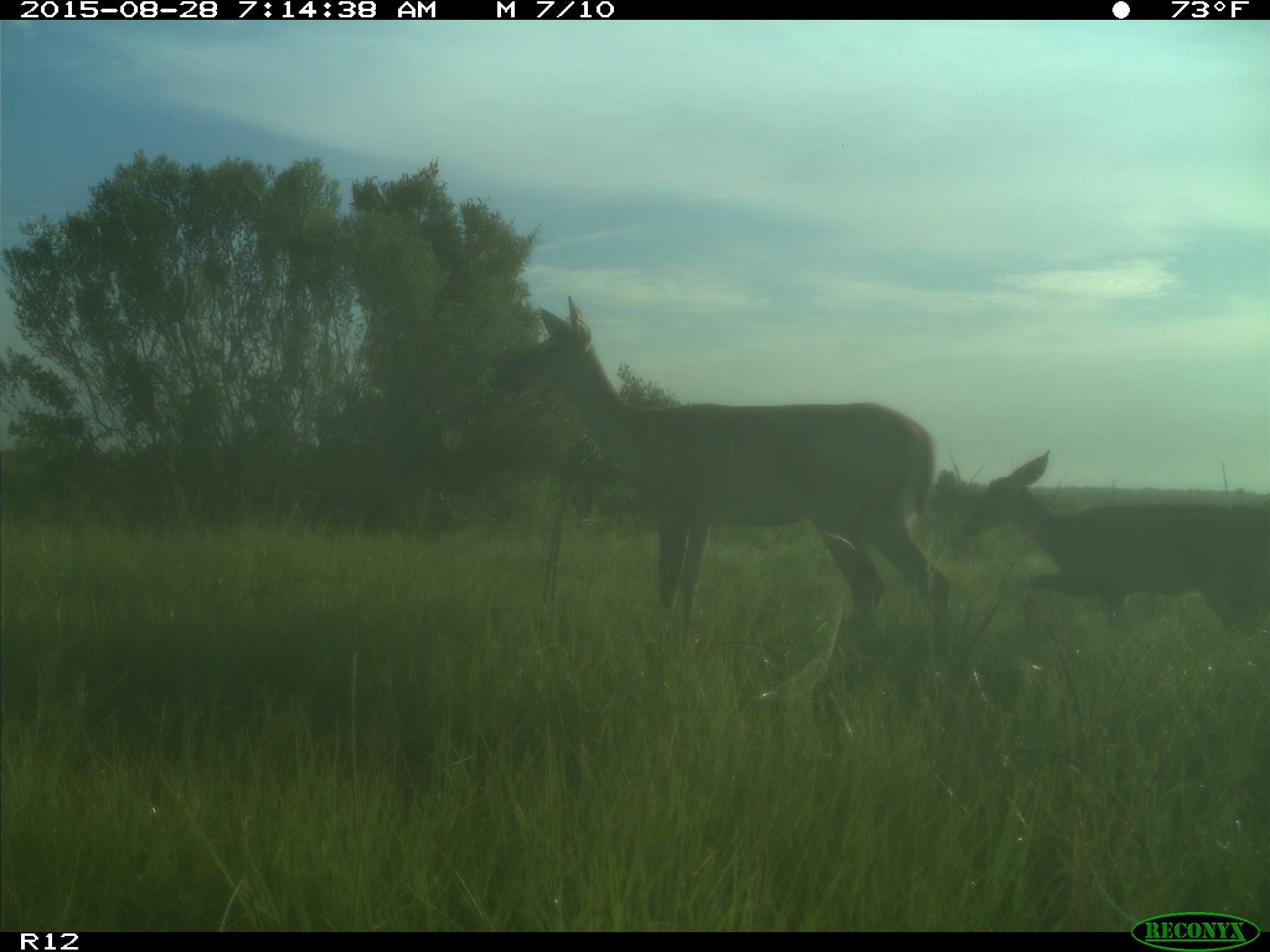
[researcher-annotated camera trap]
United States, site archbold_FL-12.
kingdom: Animalia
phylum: Chordata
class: Mammalia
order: Artiodactyla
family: Cervidae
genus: Odocoileus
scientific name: Odocoileus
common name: deer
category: unidentified deer